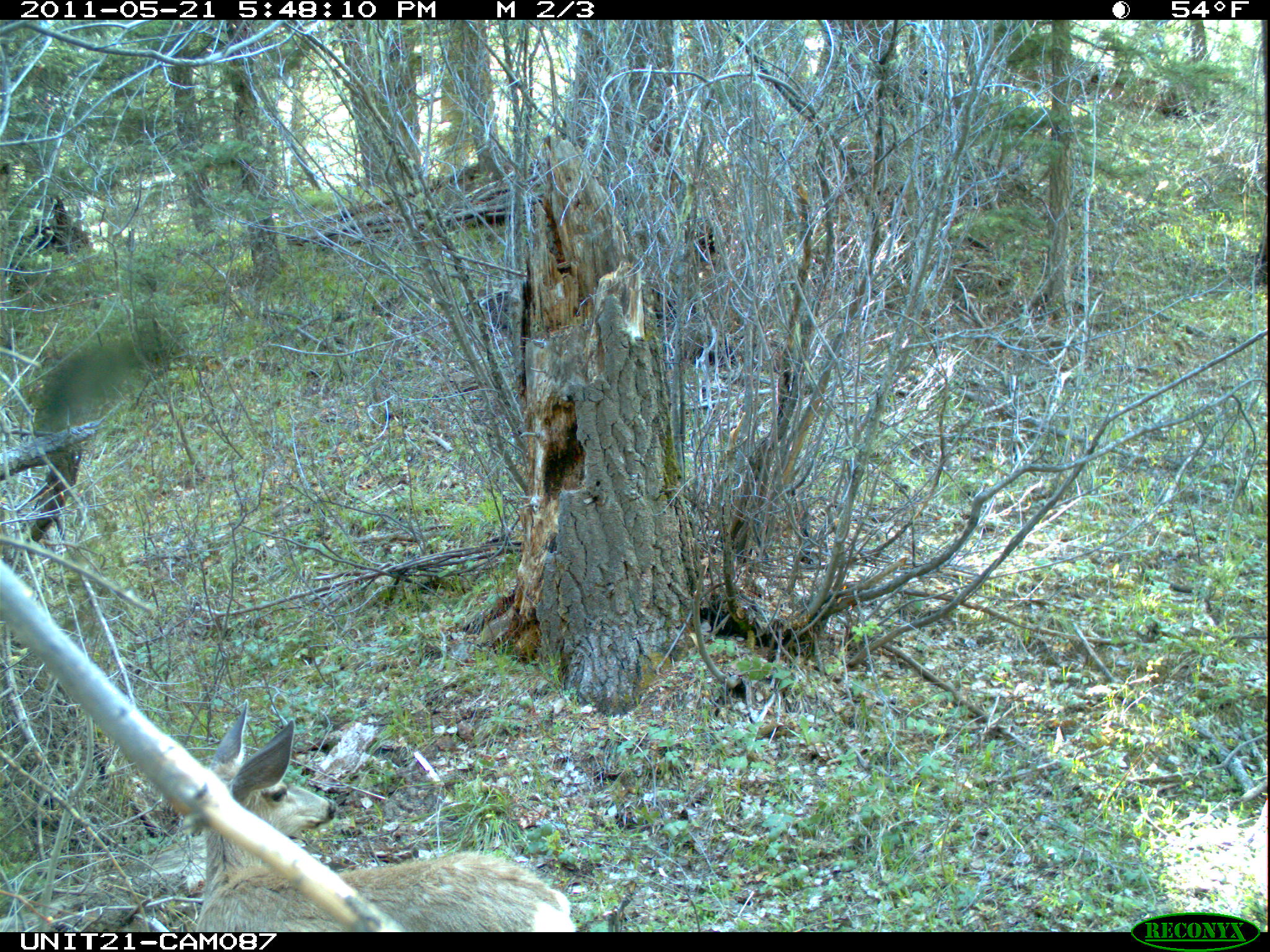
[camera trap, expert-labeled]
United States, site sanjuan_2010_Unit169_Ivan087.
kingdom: Animalia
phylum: Chordata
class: Mammalia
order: Artiodactyla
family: Cervidae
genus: Odocoileus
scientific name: Odocoileus hemionus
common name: mule deer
Odocoileus hemionus (mule deer).